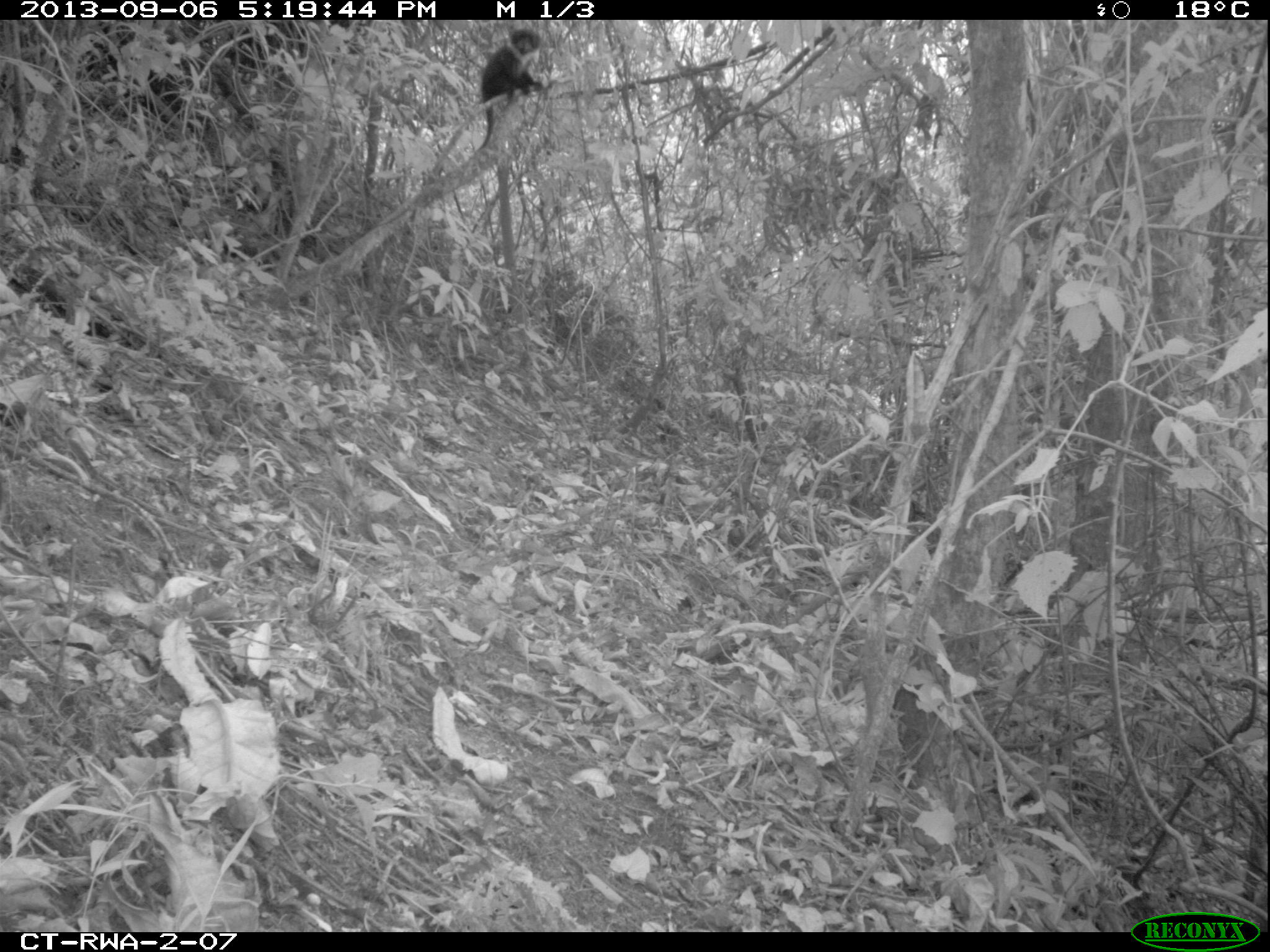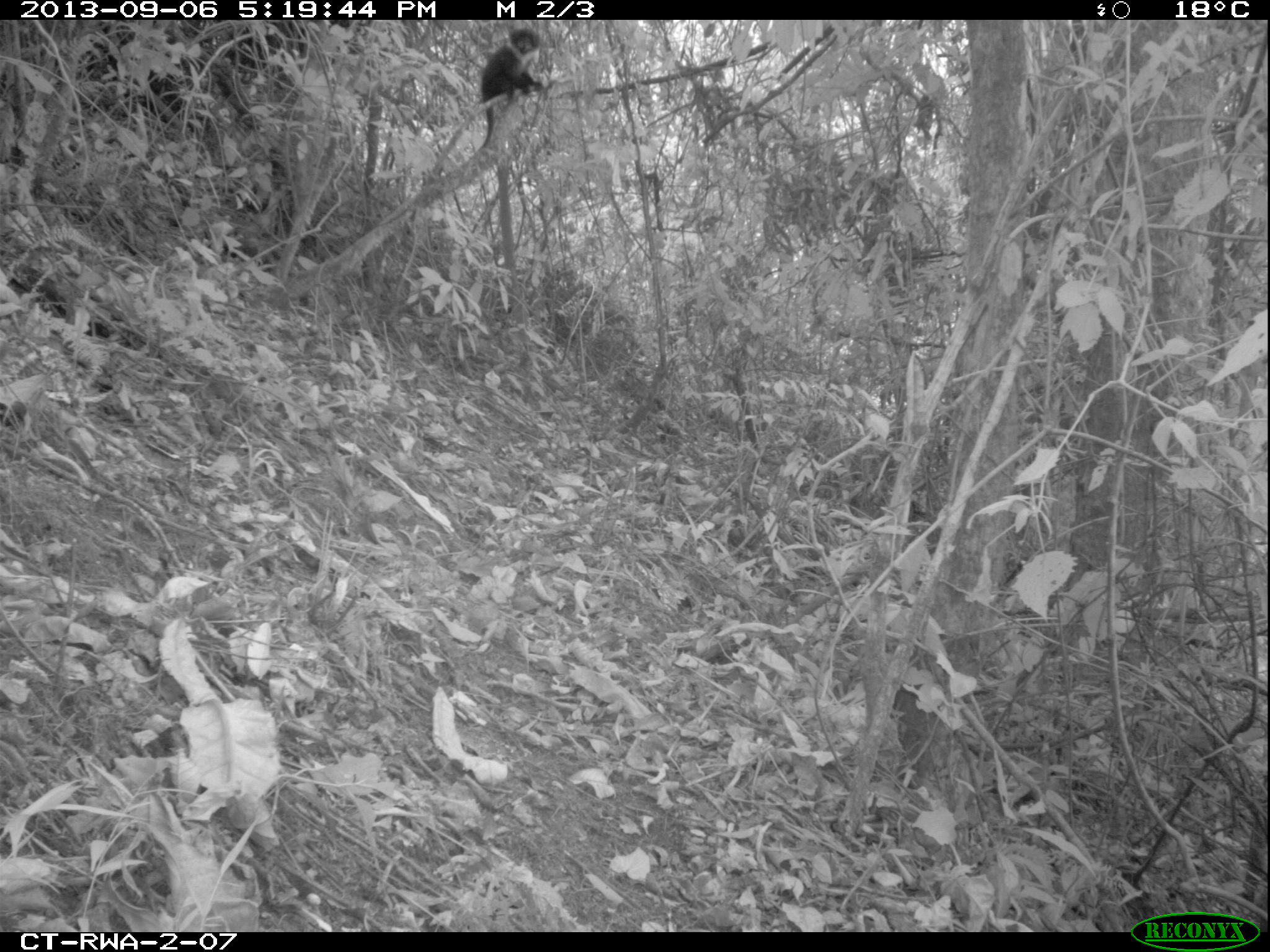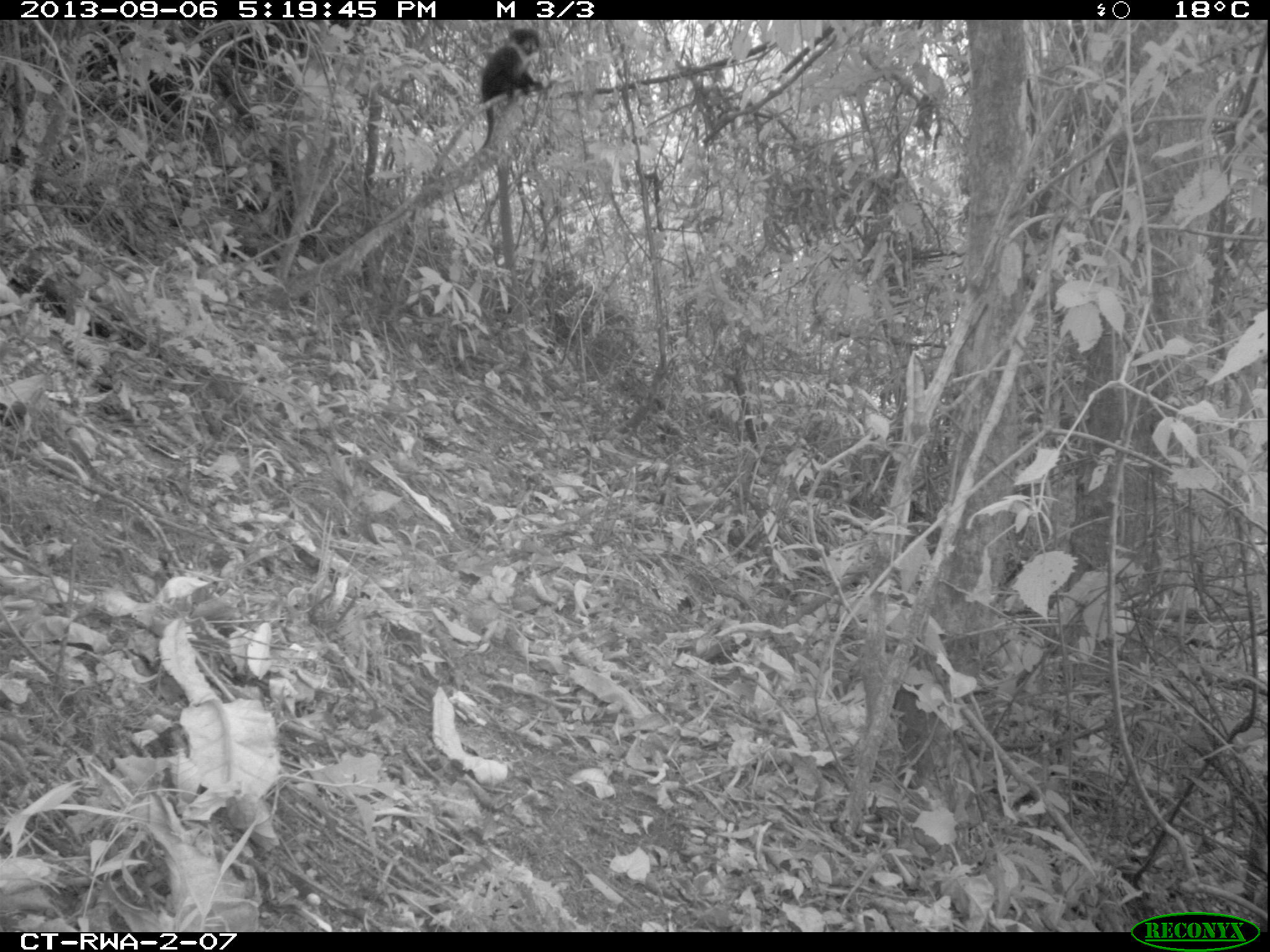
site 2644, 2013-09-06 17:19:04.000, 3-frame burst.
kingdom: Animalia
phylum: Chordata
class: Mammalia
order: Primates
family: Cercopithecidae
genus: Allochrocebus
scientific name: Allochrocebus lhoesti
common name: l'hoest's monkey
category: cercopithecus lhoesti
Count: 2.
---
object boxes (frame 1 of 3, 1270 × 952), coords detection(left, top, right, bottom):
cercopithecus lhoesti: detection(468, 28, 556, 168)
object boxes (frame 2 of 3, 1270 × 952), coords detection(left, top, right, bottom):
cercopithecus lhoesti: detection(455, 20, 592, 176)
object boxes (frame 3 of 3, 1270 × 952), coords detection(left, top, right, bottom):
cercopithecus lhoesti: detection(453, 22, 579, 160)